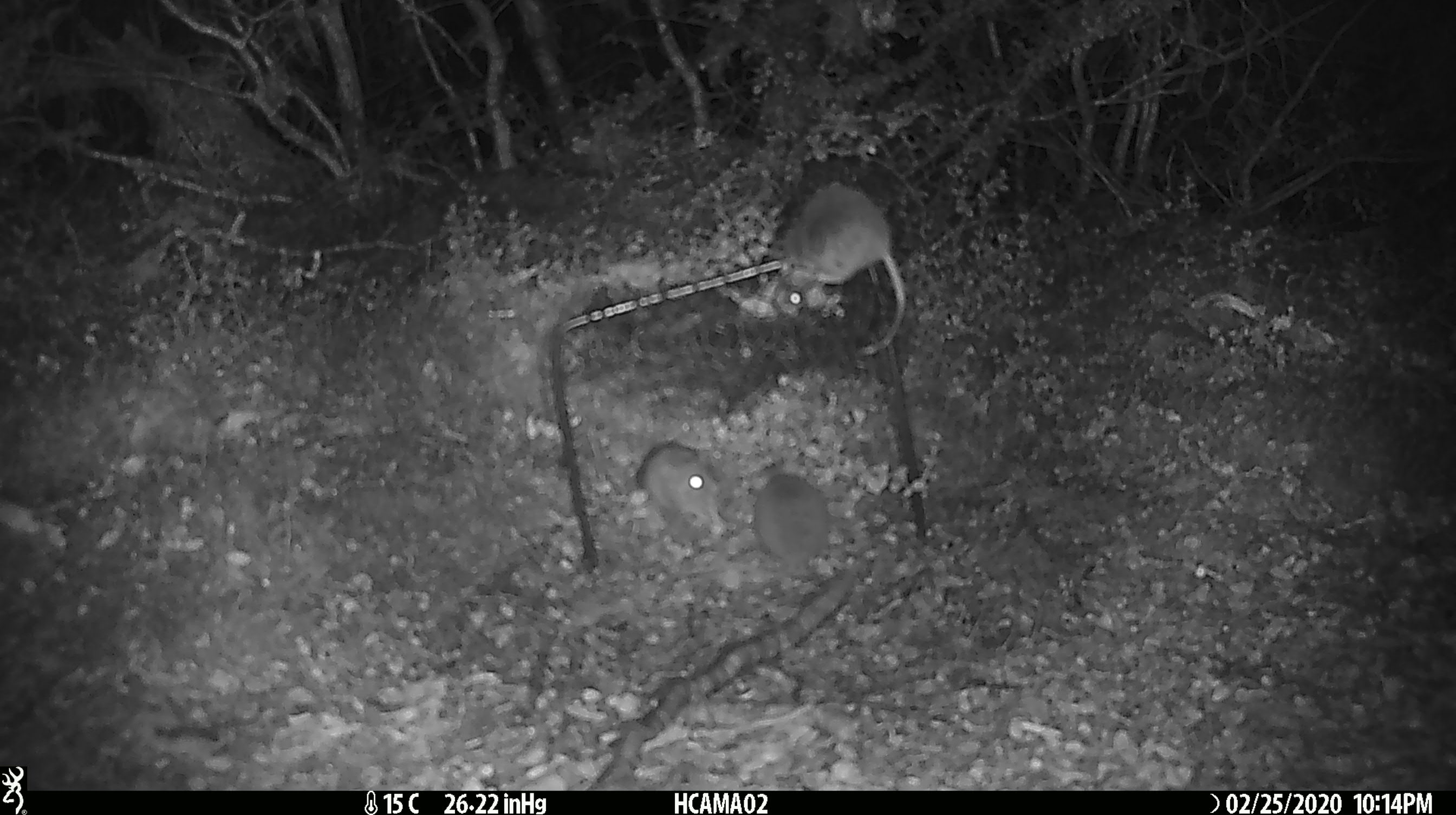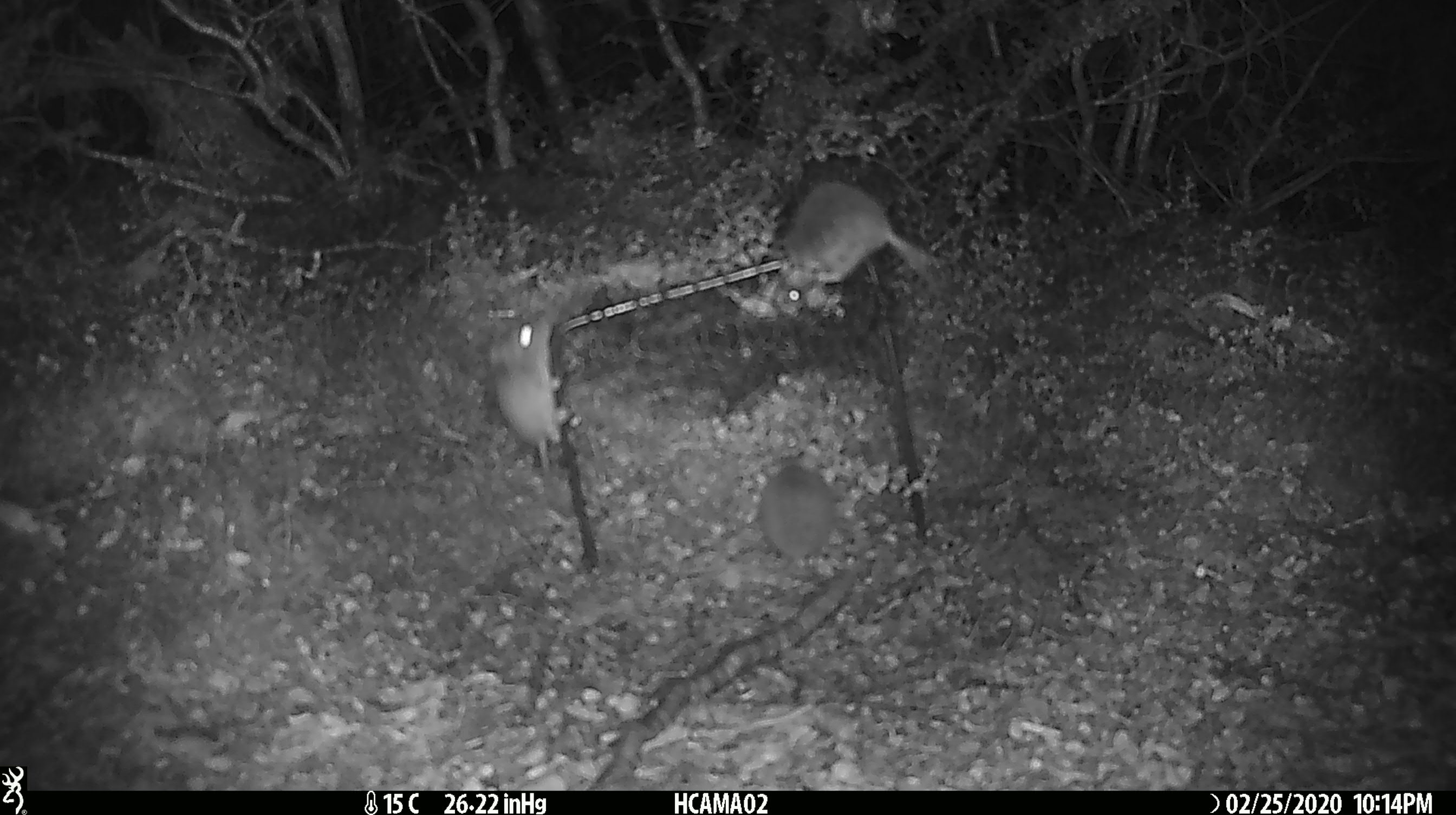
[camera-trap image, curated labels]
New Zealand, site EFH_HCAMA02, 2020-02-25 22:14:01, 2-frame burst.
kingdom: Animalia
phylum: Chordata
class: Mammalia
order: Rodentia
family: Muridae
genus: Mus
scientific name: Mus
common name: mouse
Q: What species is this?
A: Mouse (Mus).